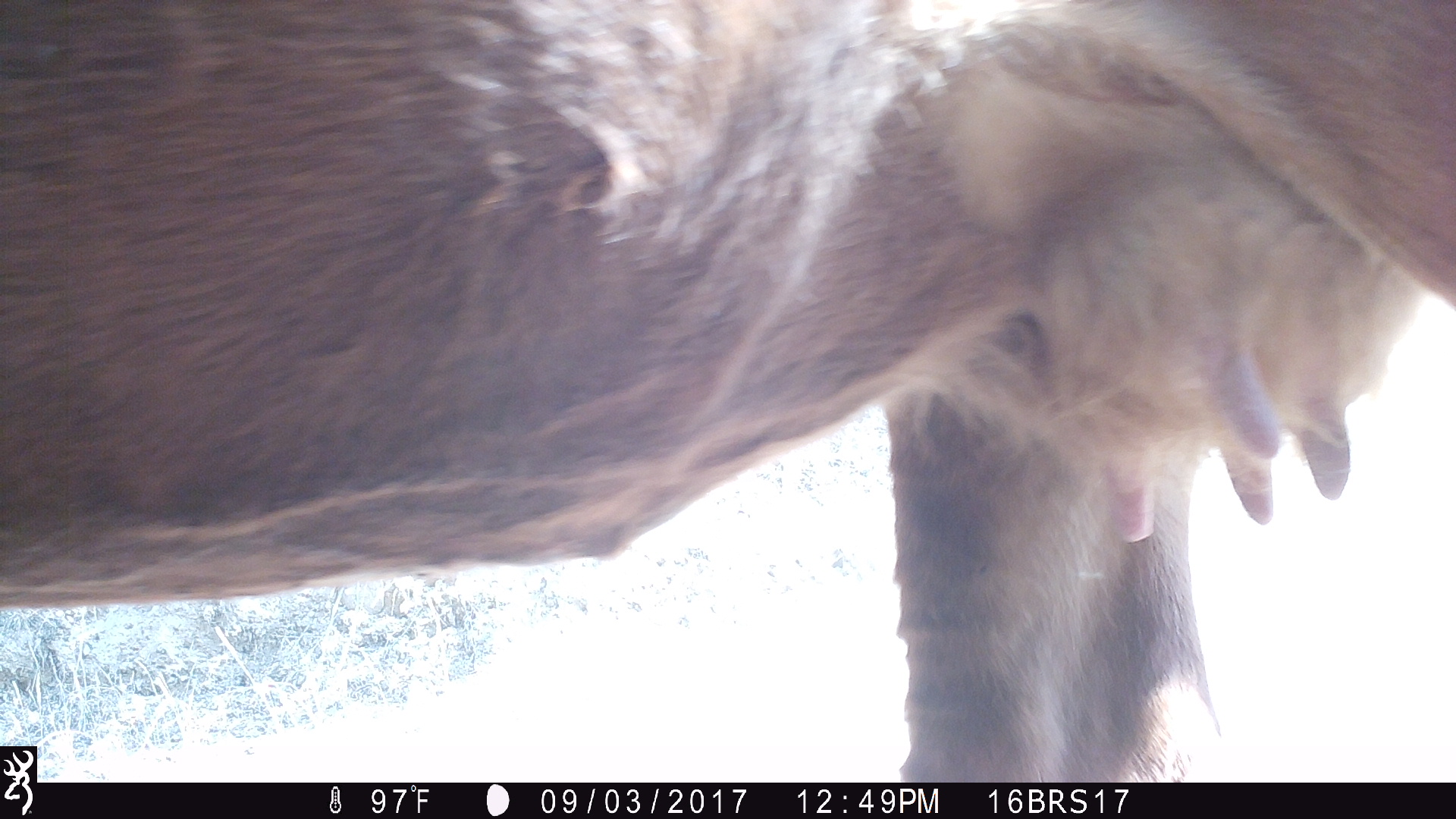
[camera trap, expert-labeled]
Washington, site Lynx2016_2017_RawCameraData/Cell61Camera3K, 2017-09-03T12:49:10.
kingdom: Animalia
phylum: Chordata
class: Mammalia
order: Artiodactyla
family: Bovidae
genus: Bos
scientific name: Bos taurus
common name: domestic cattle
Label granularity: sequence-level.